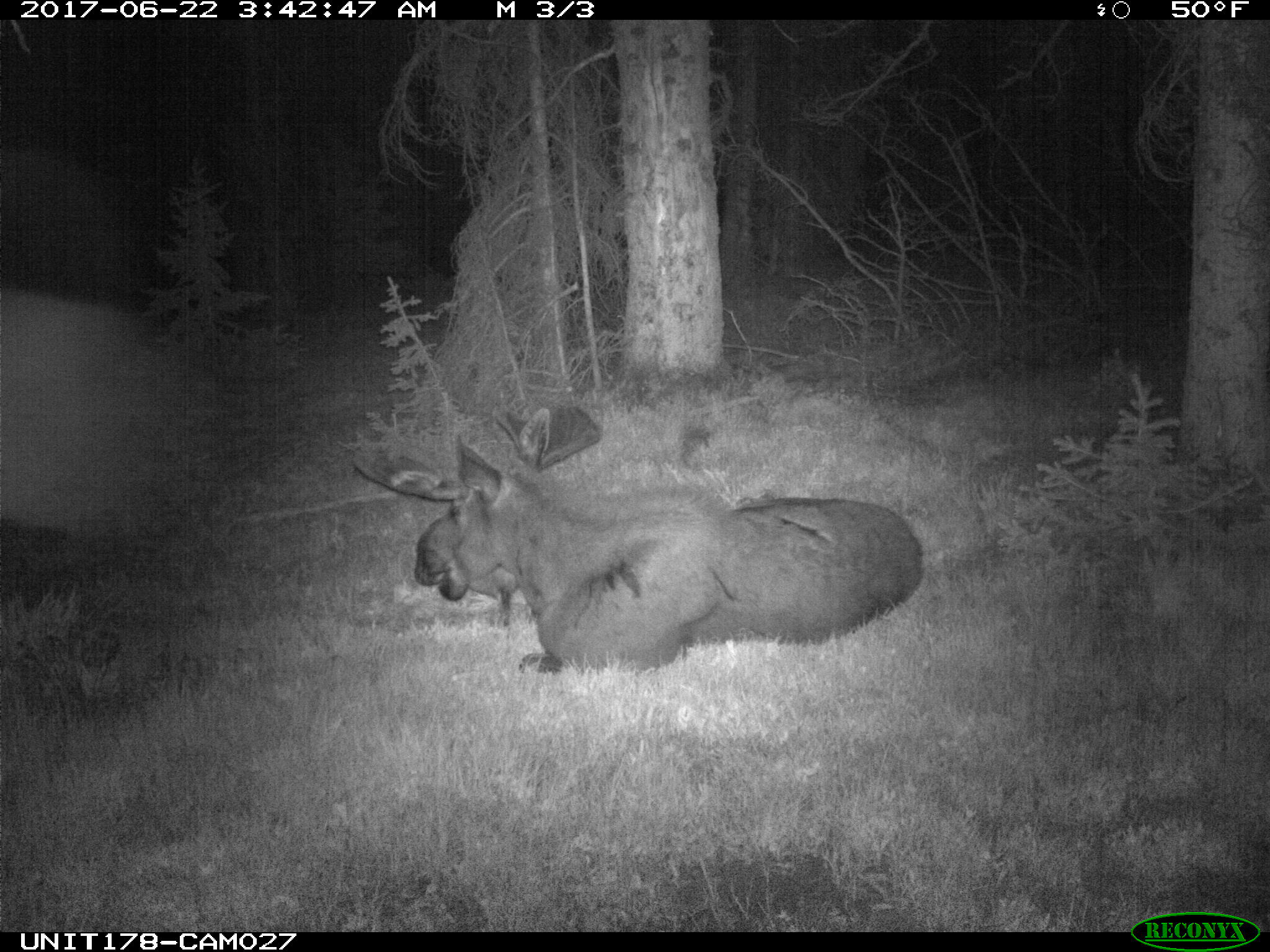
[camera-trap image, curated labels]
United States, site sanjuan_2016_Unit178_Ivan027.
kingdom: Animalia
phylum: Chordata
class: Mammalia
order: Artiodactyla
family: Cervidae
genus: Alces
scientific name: Alces alces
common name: moose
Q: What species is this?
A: Alces alces (moose).